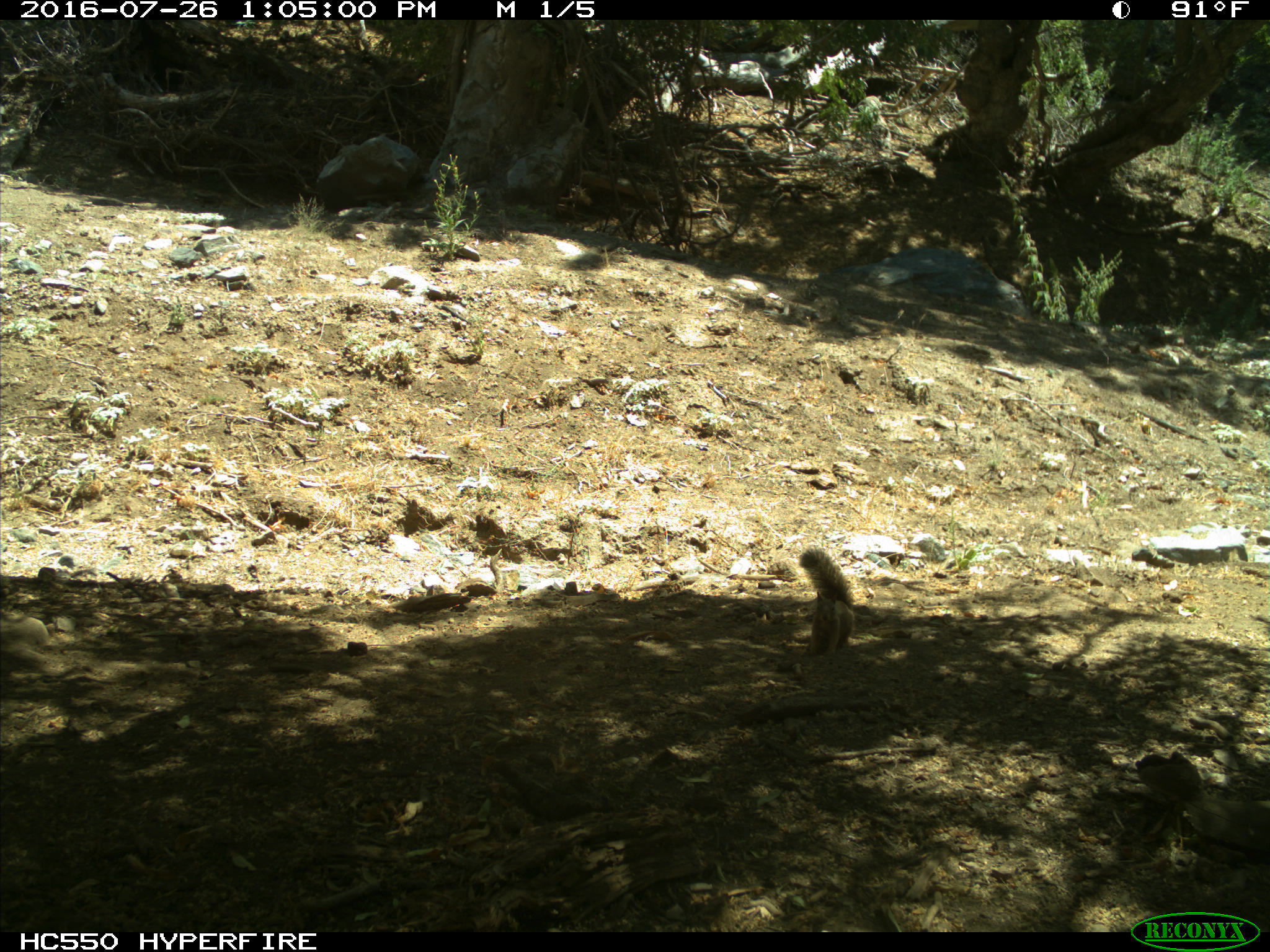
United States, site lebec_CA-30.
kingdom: Animalia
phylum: Chordata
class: Mammalia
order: Rodentia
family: Sciuridae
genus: Otospermophilus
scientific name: Otospermophilus beecheyi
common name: california ground squirrel